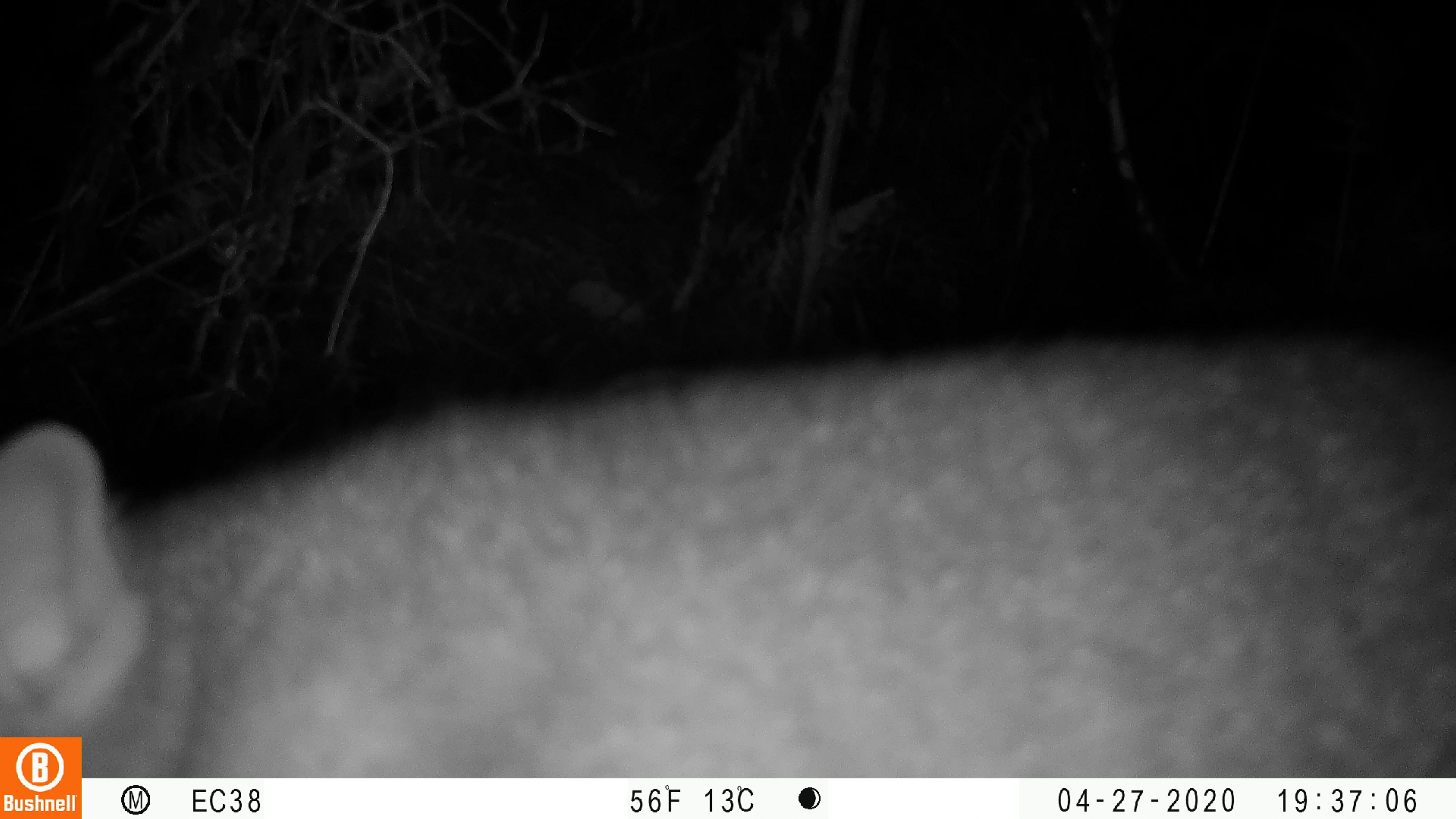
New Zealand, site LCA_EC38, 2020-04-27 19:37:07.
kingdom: Animalia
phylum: Chordata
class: Mammalia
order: Diprotodontia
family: Phalangeridae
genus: Trichosurus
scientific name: Trichosurus vulpecula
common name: common brushtail possum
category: possum